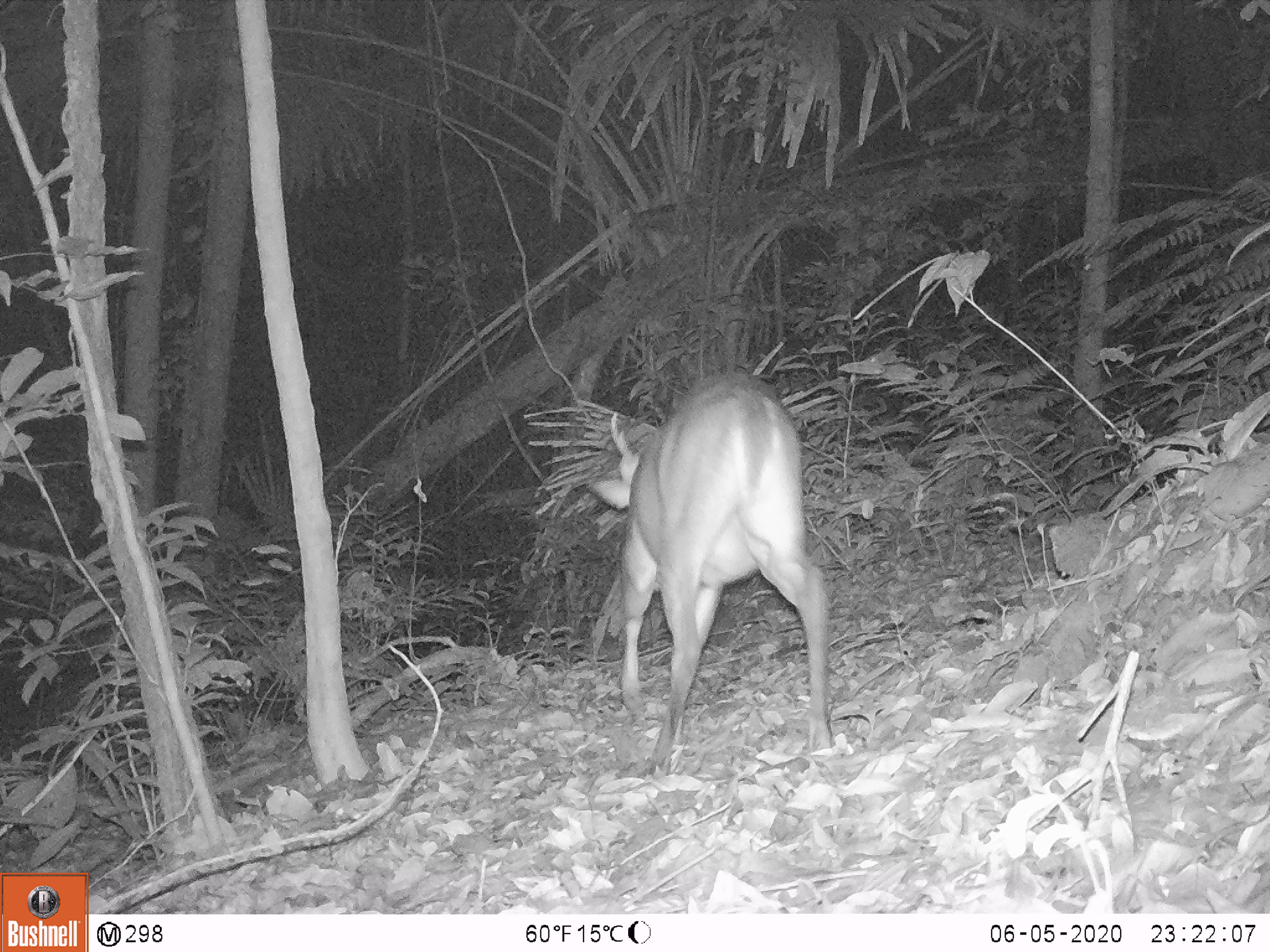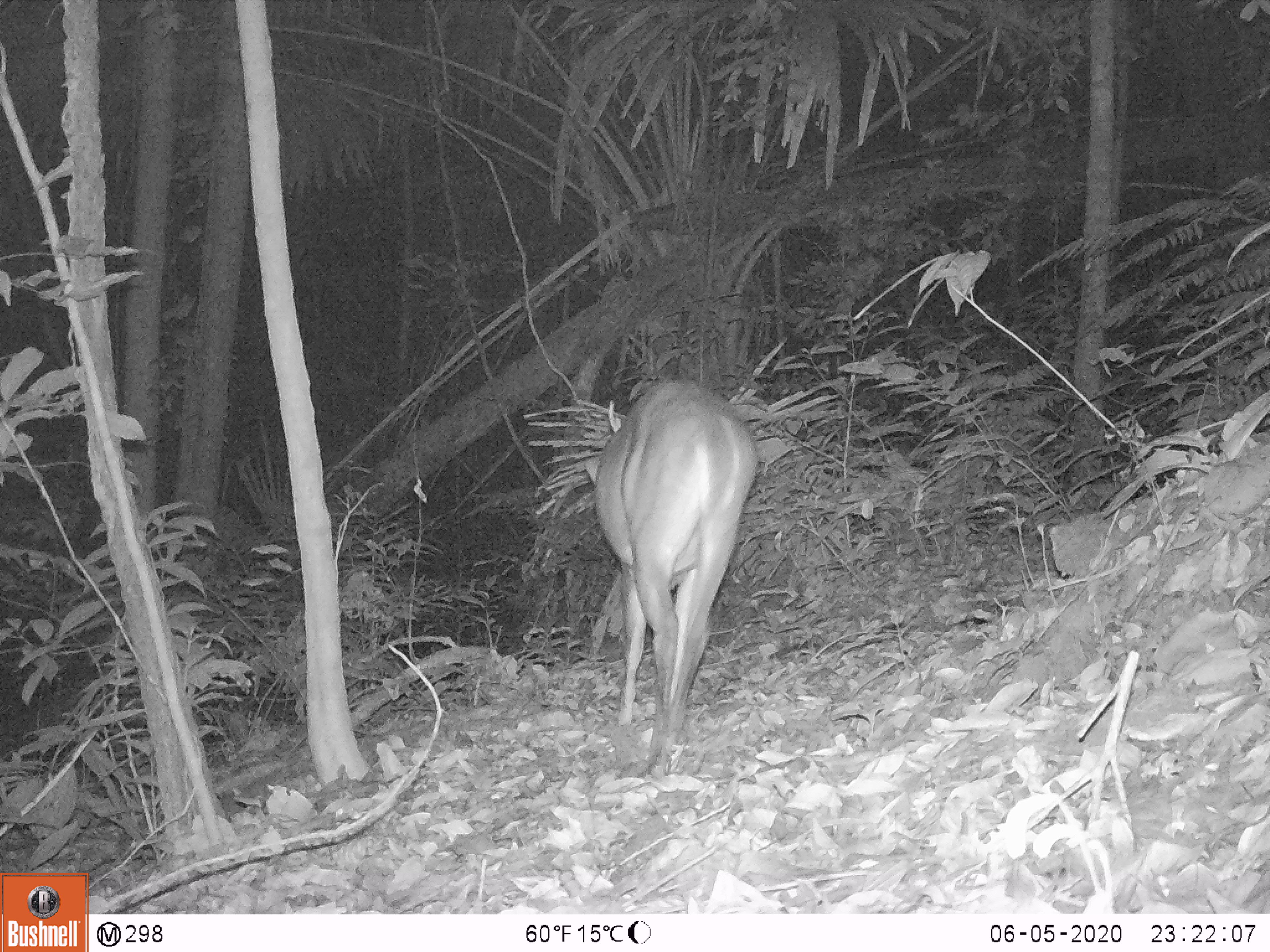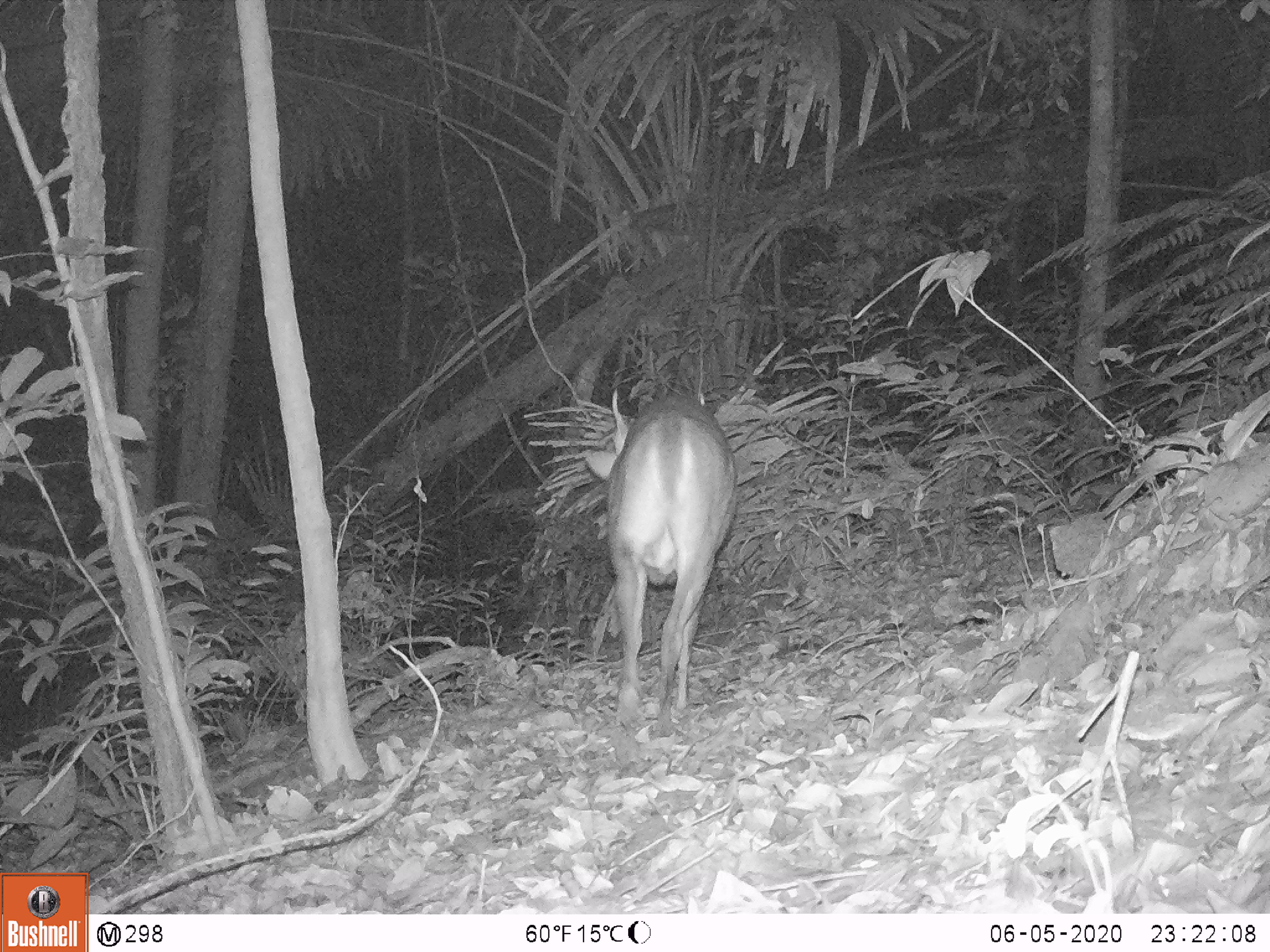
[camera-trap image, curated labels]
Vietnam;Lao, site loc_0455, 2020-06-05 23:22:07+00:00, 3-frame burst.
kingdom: Animalia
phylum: Chordata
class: Mammalia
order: Artiodactyla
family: Cervidae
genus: Muntiacus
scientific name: Muntiacus vuquangensis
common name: large-antlered muntjac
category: large antlered muntjac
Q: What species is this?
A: Large antlered muntjac (large-antlered muntjac) (Muntiacus vuquangensis).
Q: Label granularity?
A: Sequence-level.